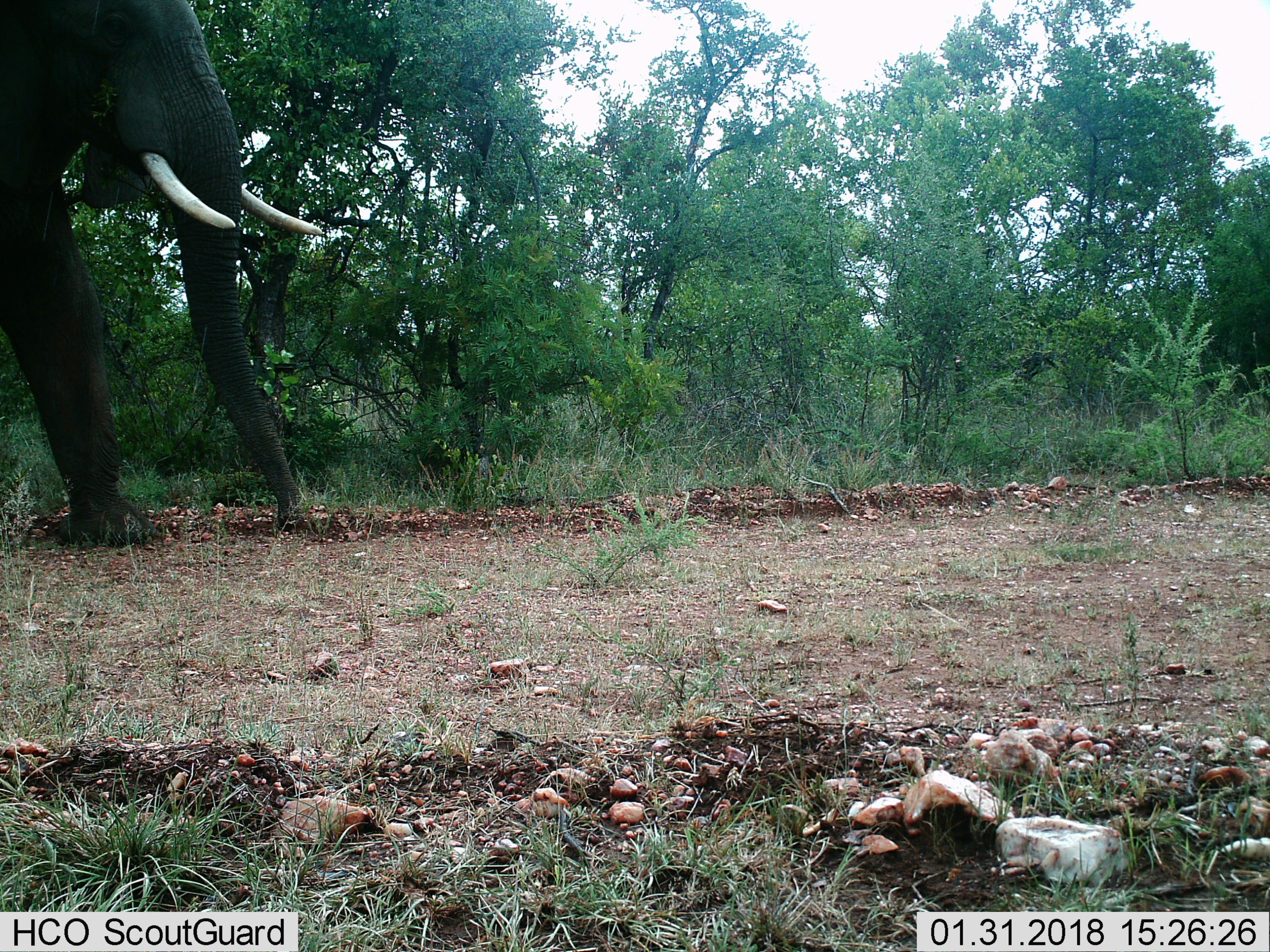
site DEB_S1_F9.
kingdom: Animalia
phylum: Chordata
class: Mammalia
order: Proboscidea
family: Elephantidae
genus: Loxodonta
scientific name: Loxodonta africana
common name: african bush elephant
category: elephant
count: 1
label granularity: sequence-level